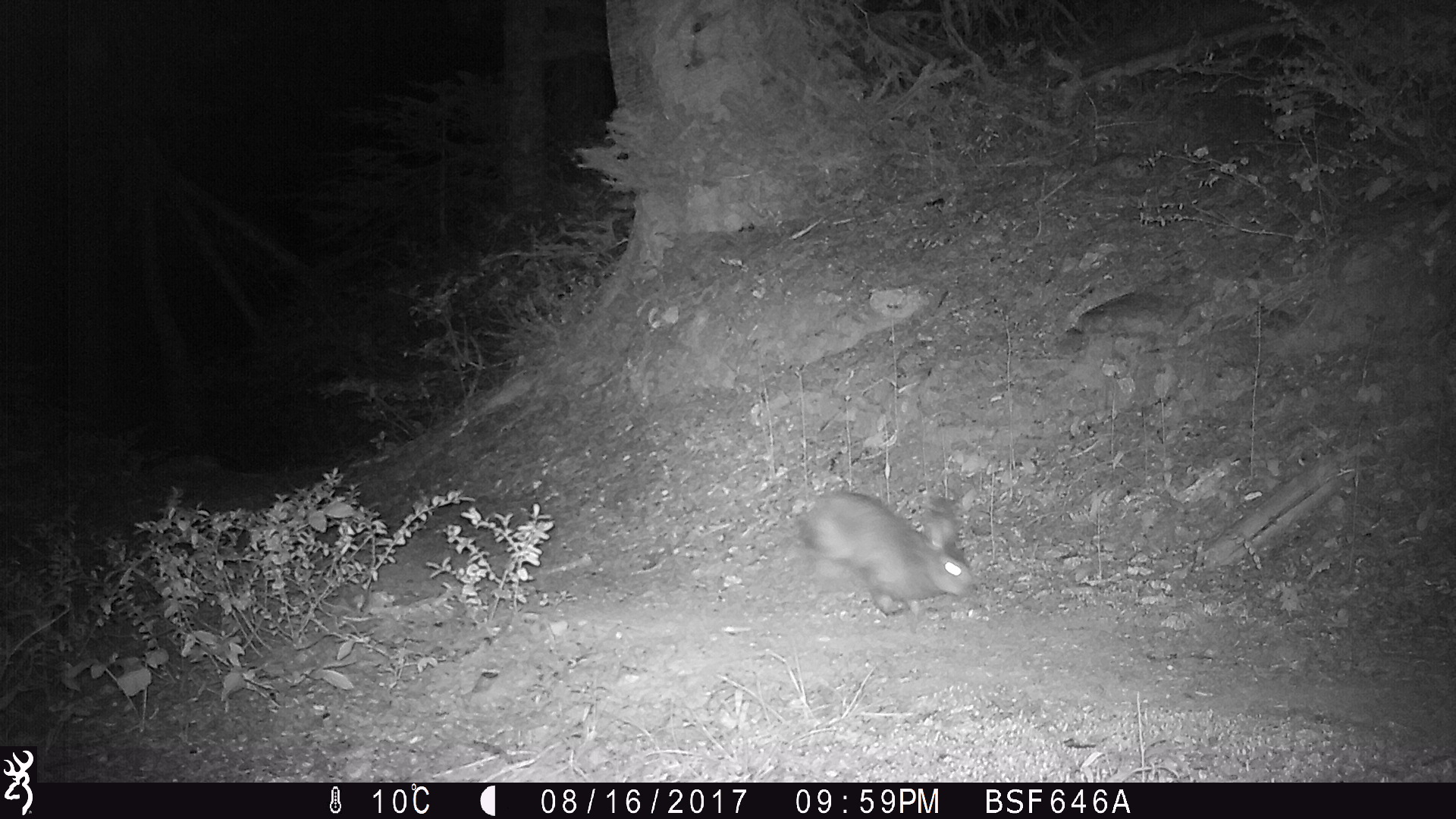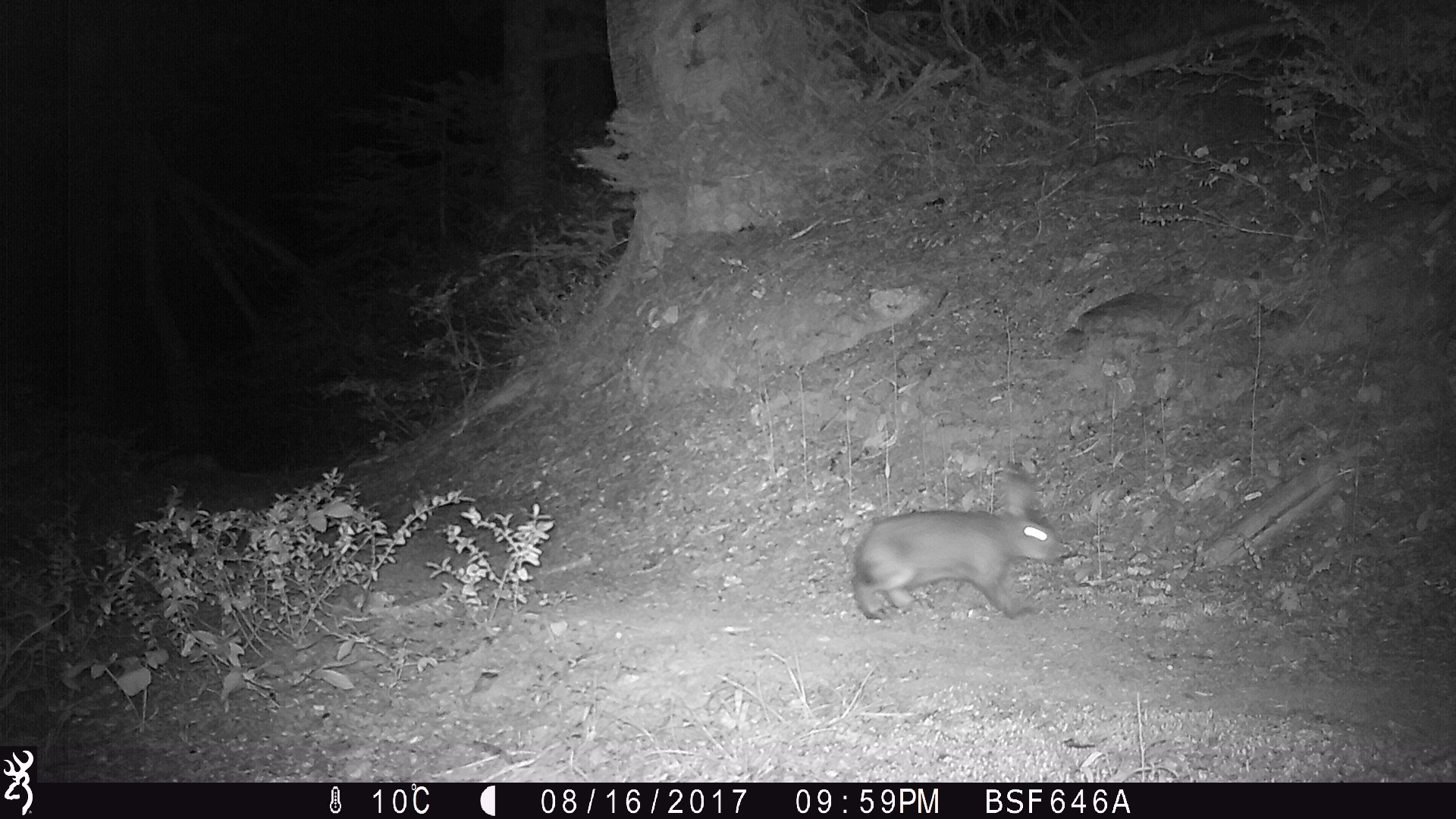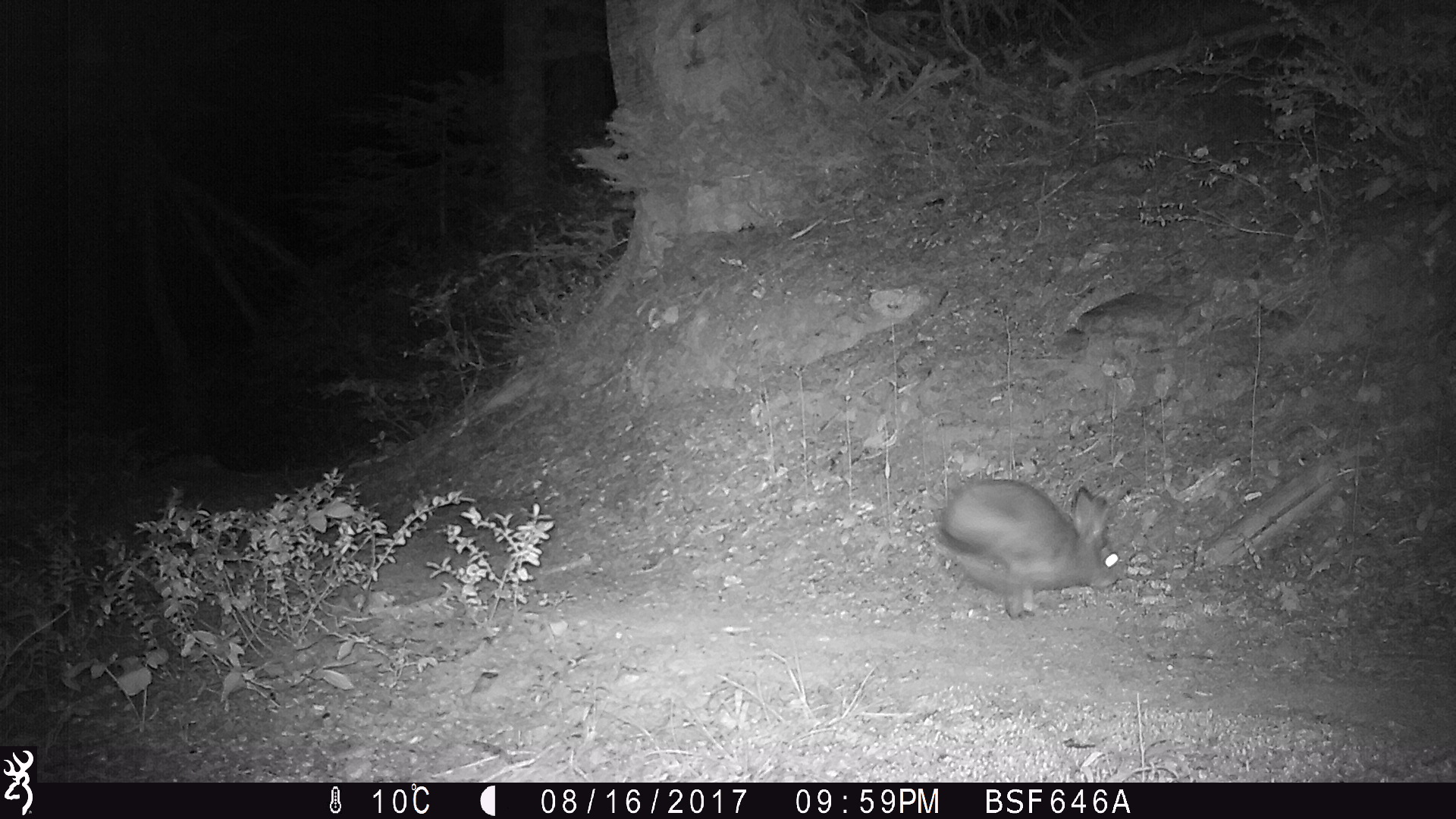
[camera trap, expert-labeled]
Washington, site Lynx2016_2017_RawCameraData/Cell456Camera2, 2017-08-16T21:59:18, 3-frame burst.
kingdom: Animalia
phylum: Chordata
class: Mammalia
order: Lagomorpha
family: Leporidae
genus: Lepus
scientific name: Lepus americanus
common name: snowshoe hare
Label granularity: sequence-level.